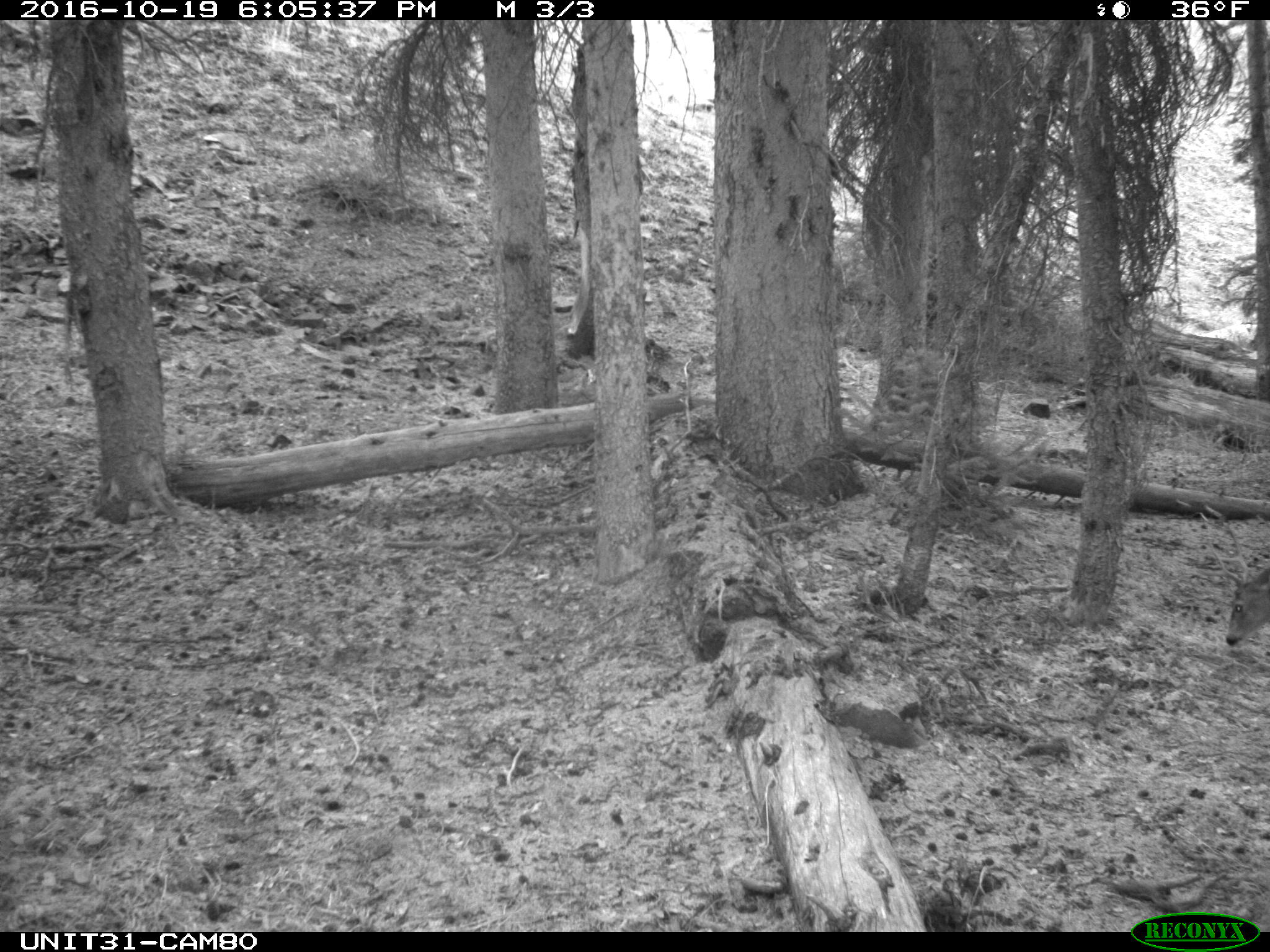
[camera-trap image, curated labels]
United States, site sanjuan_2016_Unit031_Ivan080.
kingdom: Animalia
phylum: Chordata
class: Mammalia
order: Artiodactyla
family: Cervidae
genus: Odocoileus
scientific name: Odocoileus hemionus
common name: mule deer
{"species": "Odocoileus hemionus (mule deer)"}